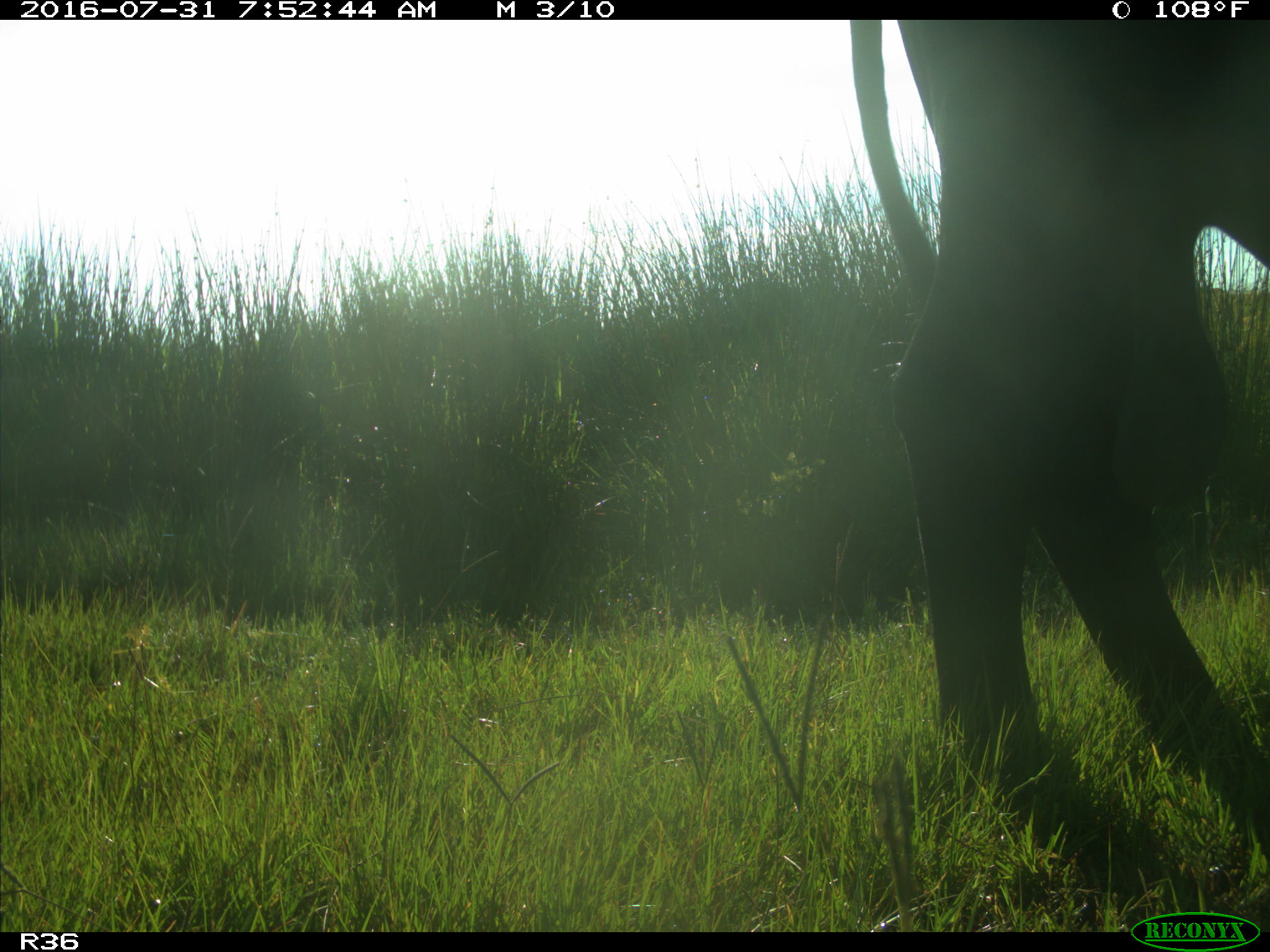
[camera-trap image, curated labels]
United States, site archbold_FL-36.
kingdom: Animalia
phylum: Chordata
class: Mammalia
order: Artiodactyla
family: Bovidae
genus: Bos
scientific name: Bos taurus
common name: domestic cow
Bos taurus (domestic cow).